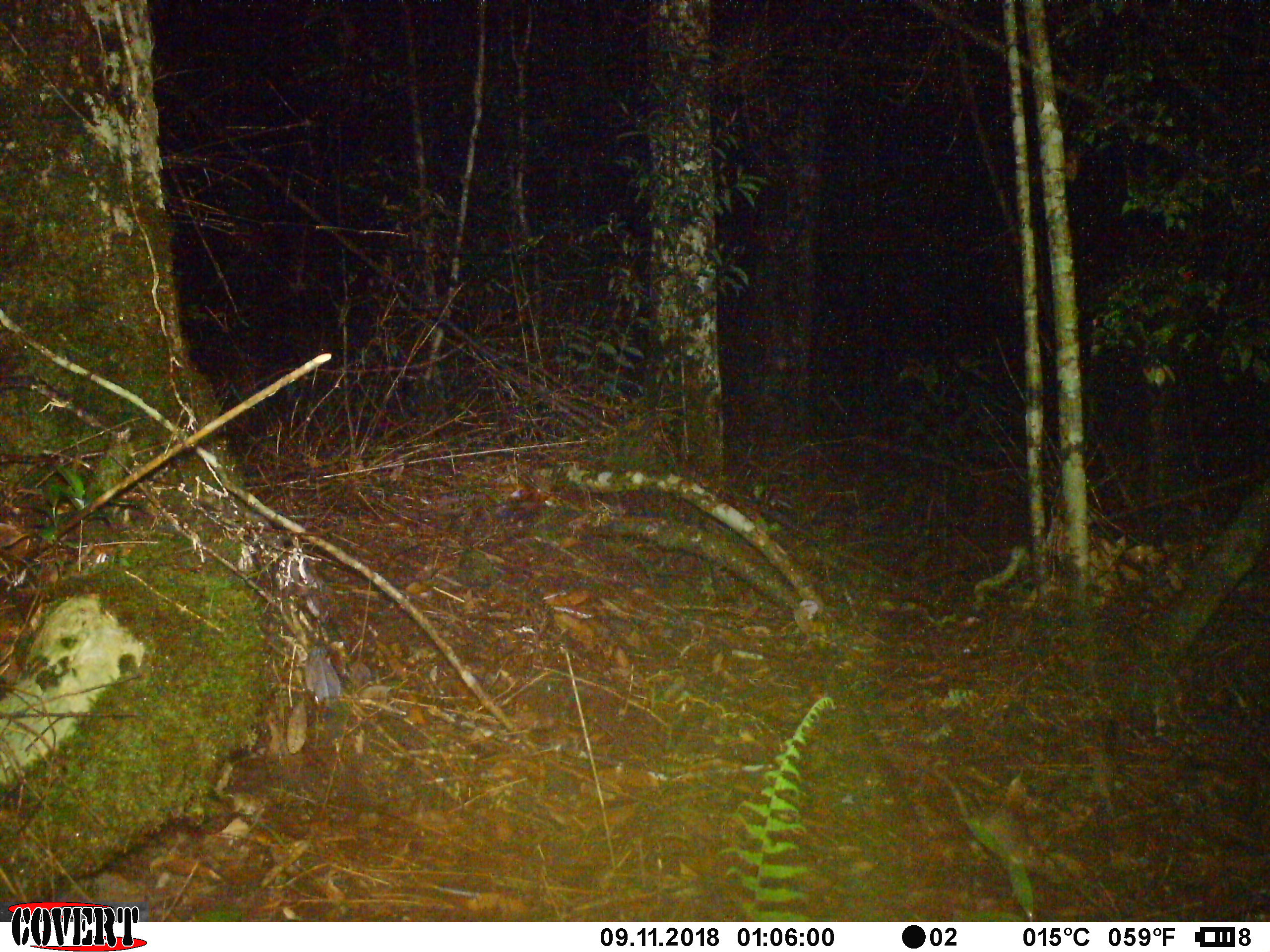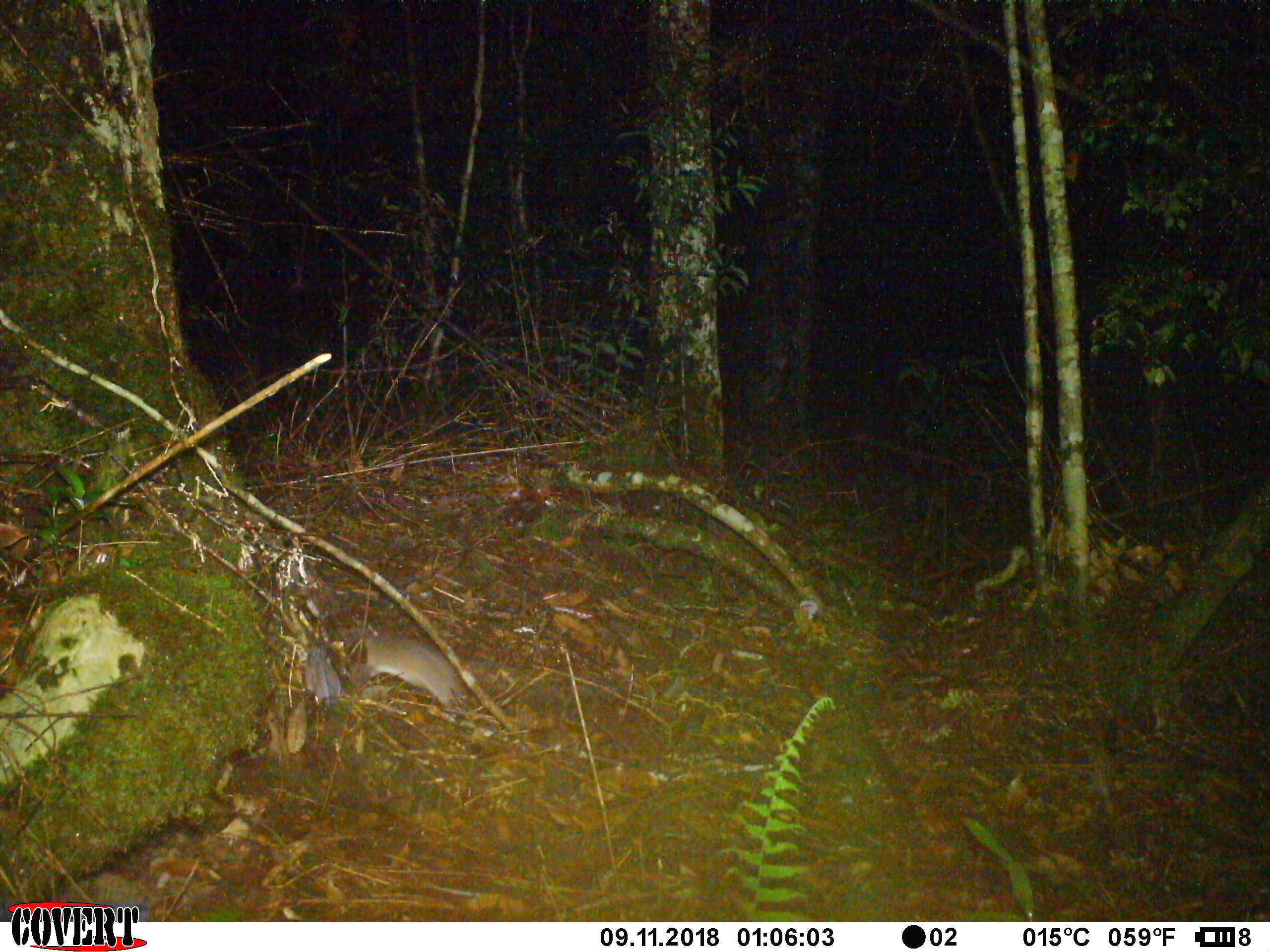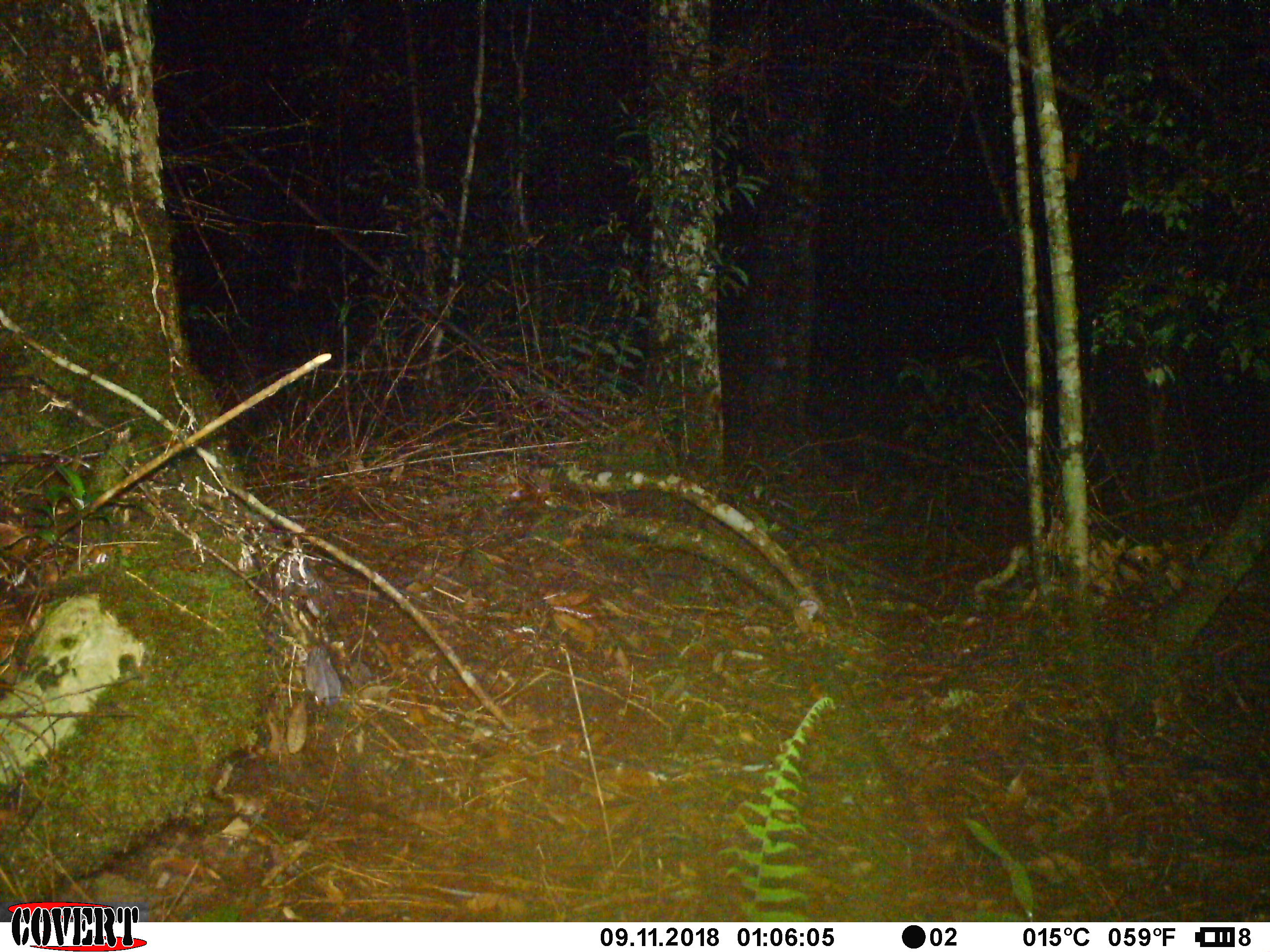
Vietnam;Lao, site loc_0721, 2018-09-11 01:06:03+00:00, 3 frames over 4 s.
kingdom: Animalia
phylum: Chordata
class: Mammalia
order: Rodentia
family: Muridae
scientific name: Muridae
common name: old-world mice and rats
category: unidentified murid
Unidentified murid (old-world mice and rats) (Muridae). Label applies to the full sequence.